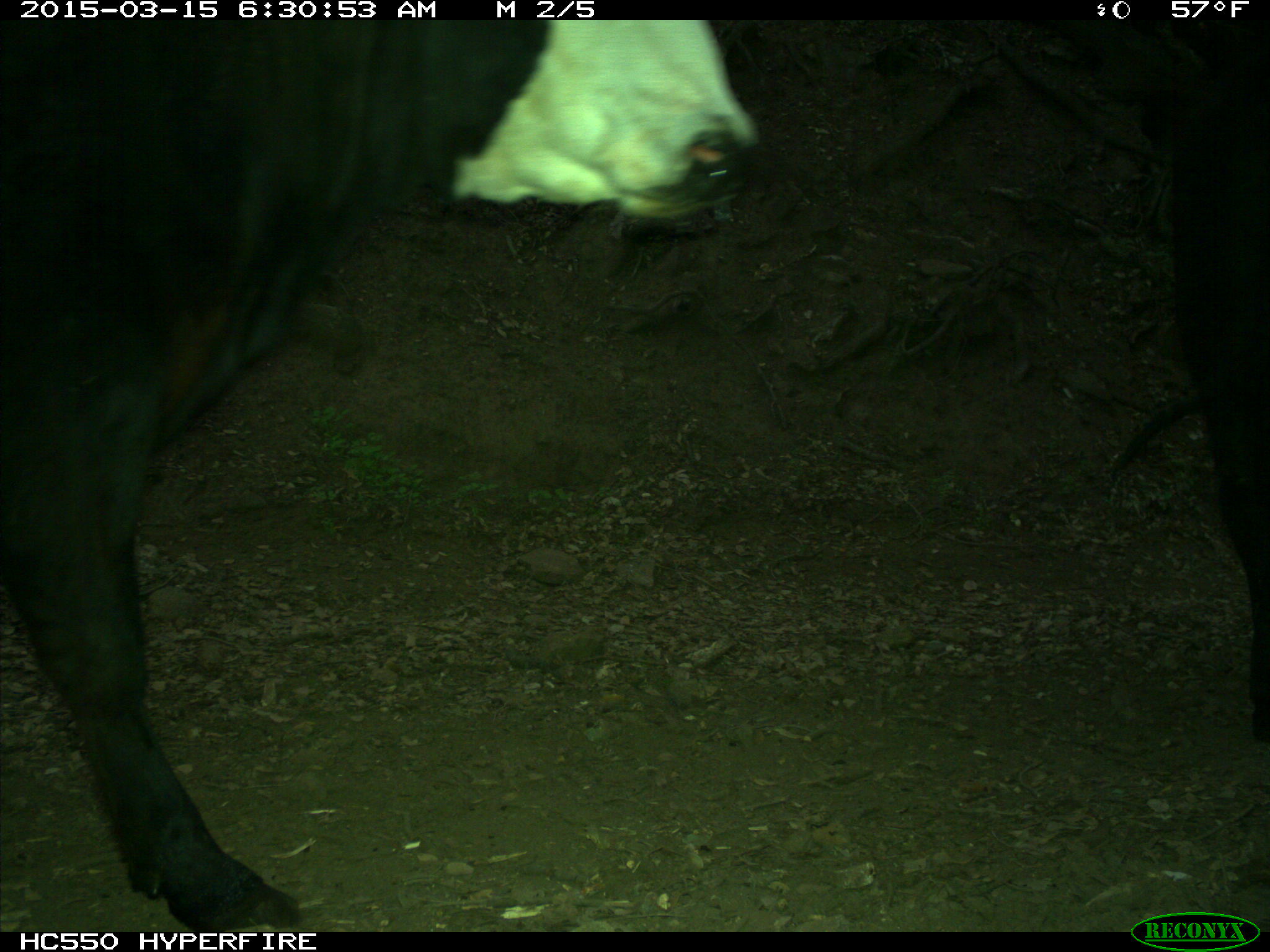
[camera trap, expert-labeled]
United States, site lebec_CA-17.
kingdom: Animalia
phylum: Chordata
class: Mammalia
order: Artiodactyla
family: Bovidae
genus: Bos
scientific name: Bos taurus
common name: domestic cow